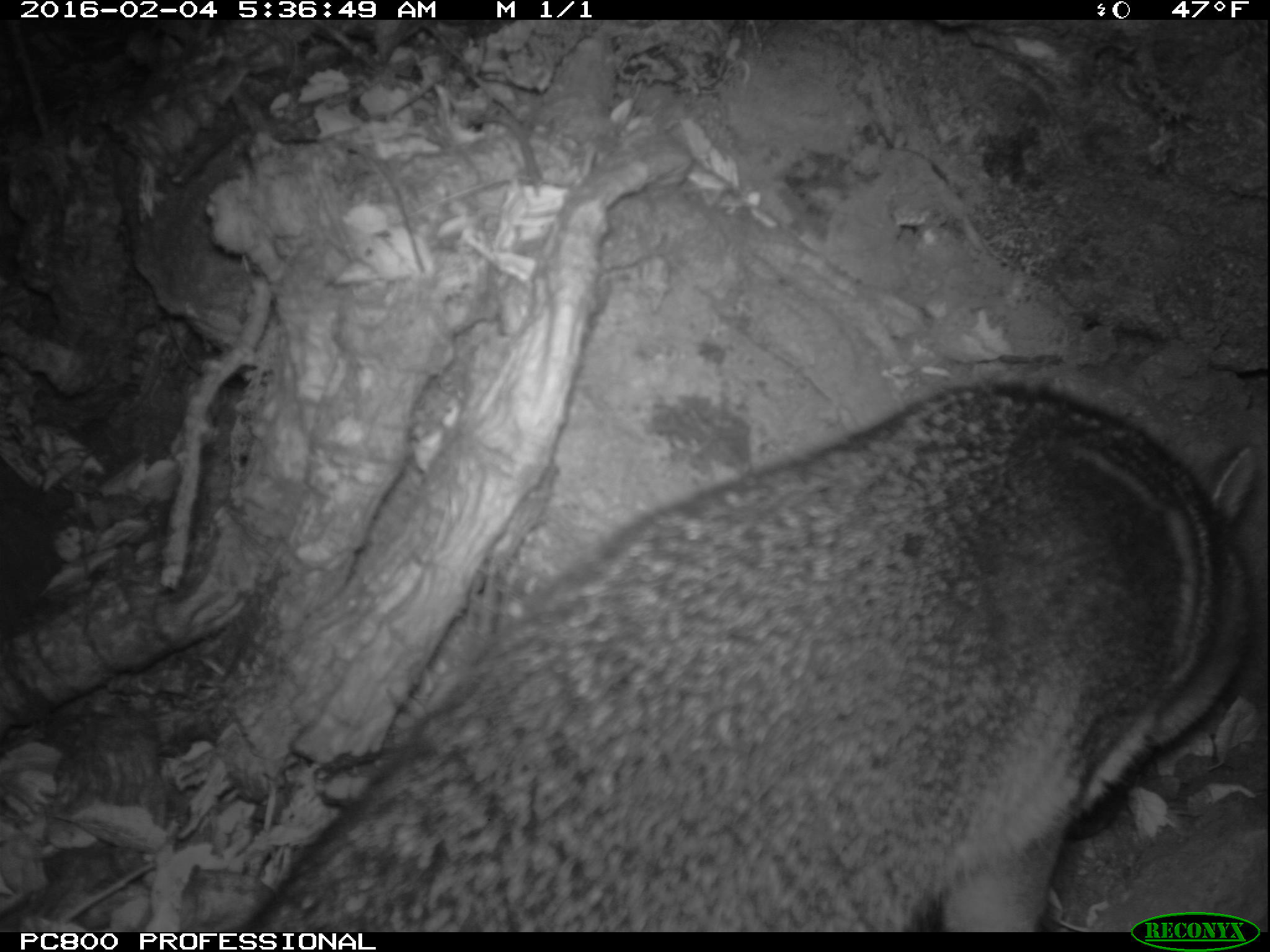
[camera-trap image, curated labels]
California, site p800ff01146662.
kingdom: Animalia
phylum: Chordata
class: Mammalia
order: Carnivora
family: Canidae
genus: Urocyon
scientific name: Urocyon littoralis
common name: island fox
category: fox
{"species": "fox (island fox) (Urocyon littoralis)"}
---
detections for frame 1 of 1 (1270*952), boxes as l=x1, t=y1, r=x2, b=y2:
fox: l=226, t=382, r=1258, b=930